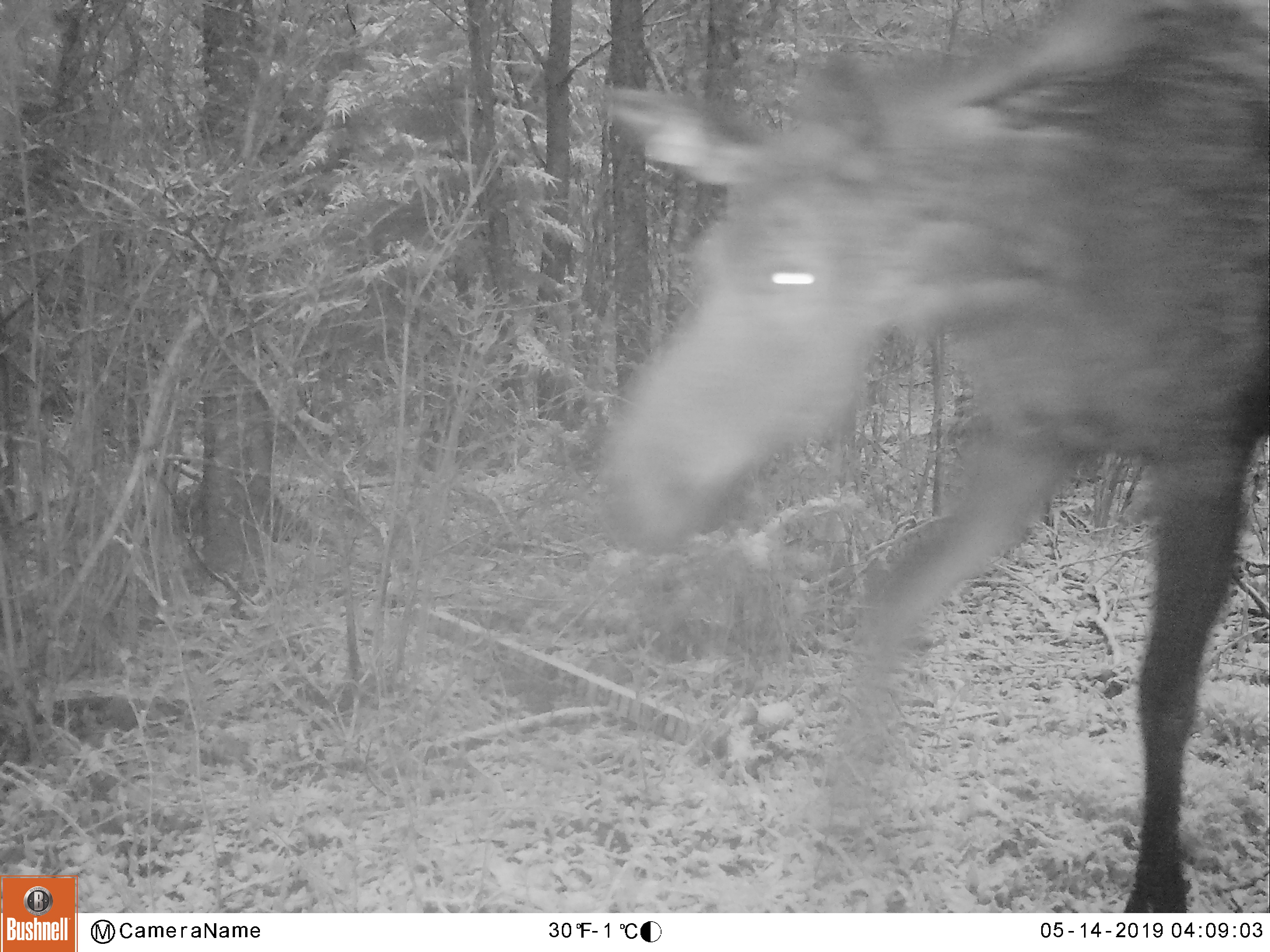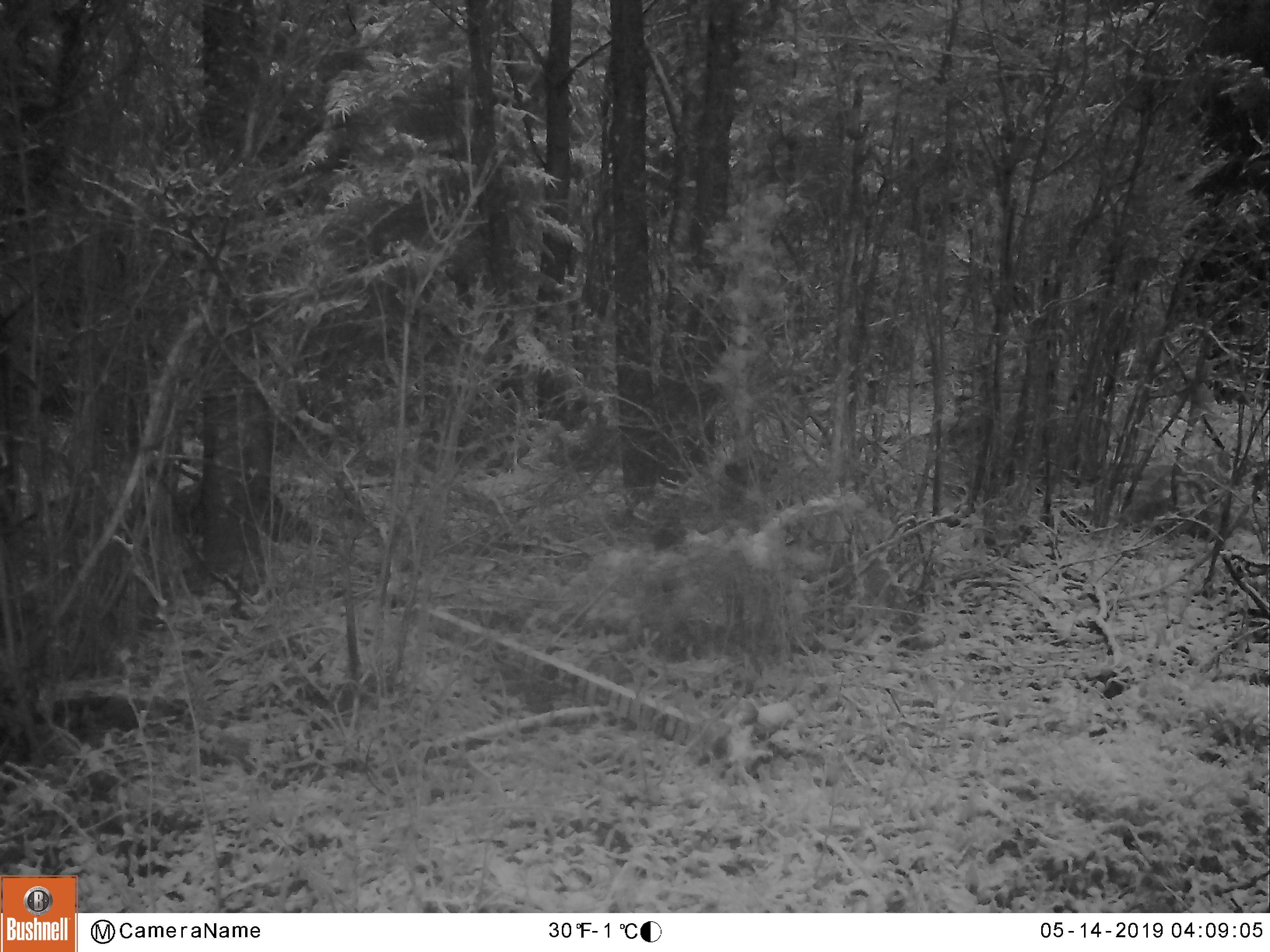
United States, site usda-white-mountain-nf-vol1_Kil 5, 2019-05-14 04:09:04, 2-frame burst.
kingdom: Animalia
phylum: Chordata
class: Mammalia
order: Artiodactyla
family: Cervidae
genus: Alces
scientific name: Alces alces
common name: moose